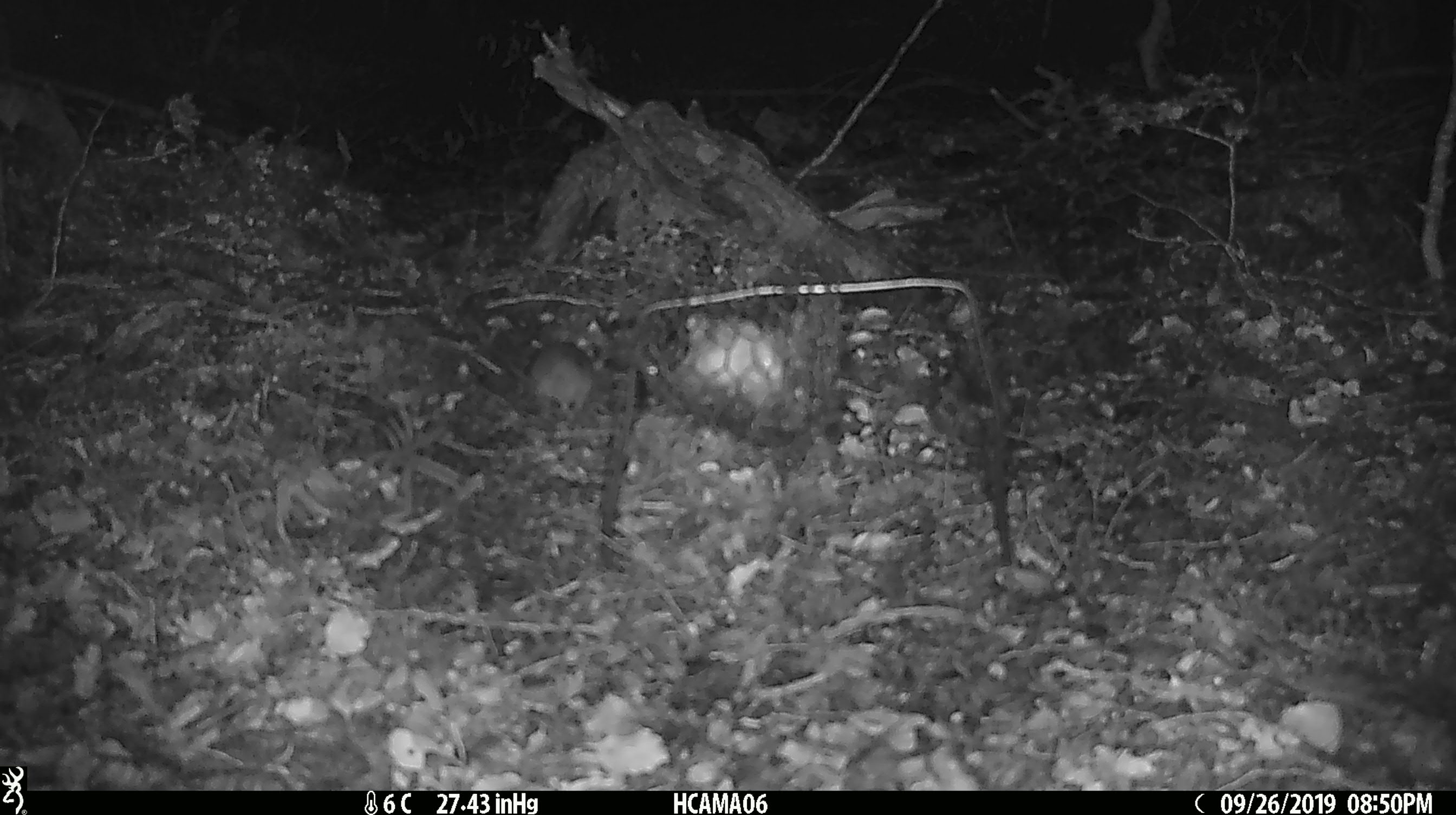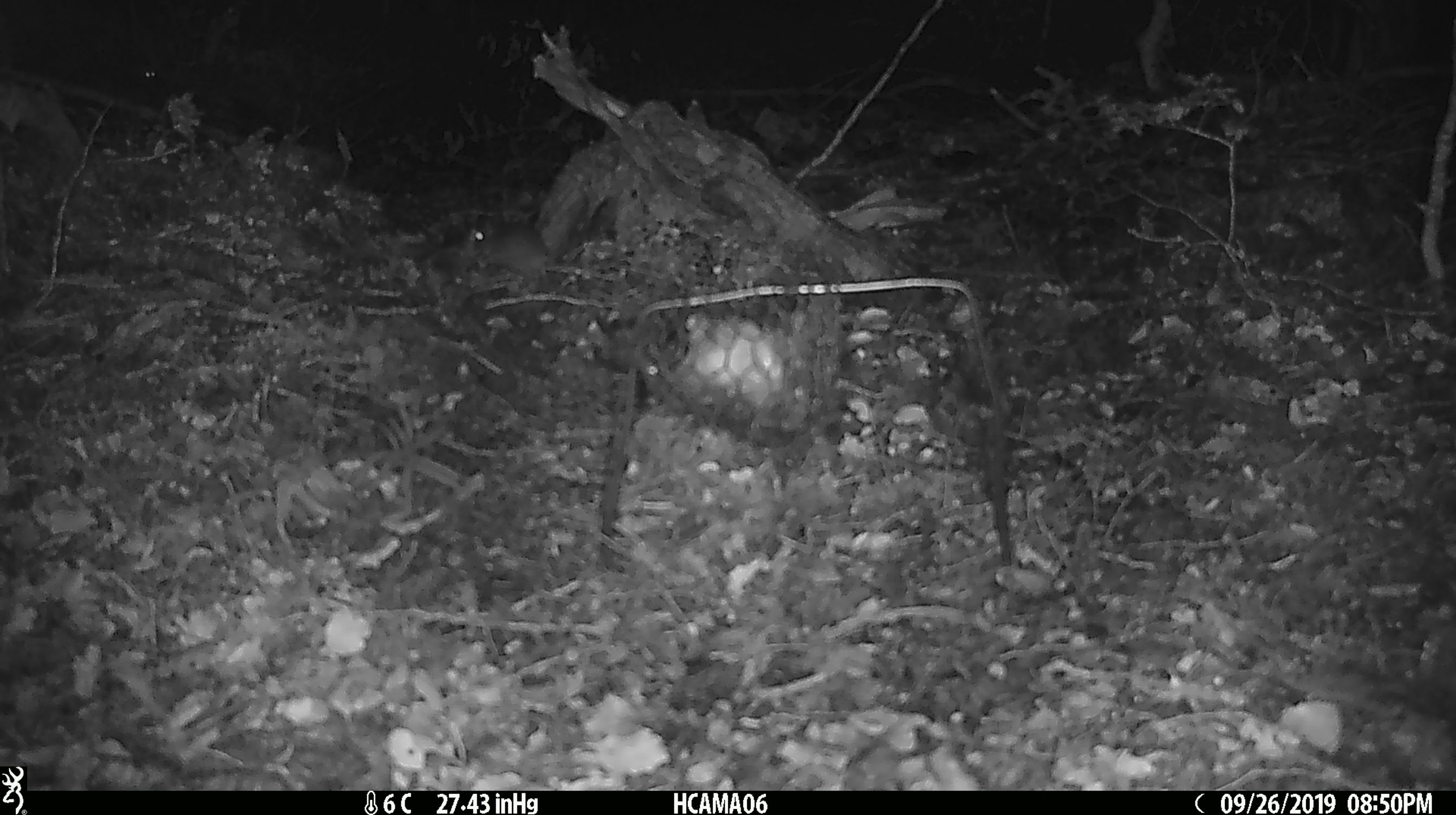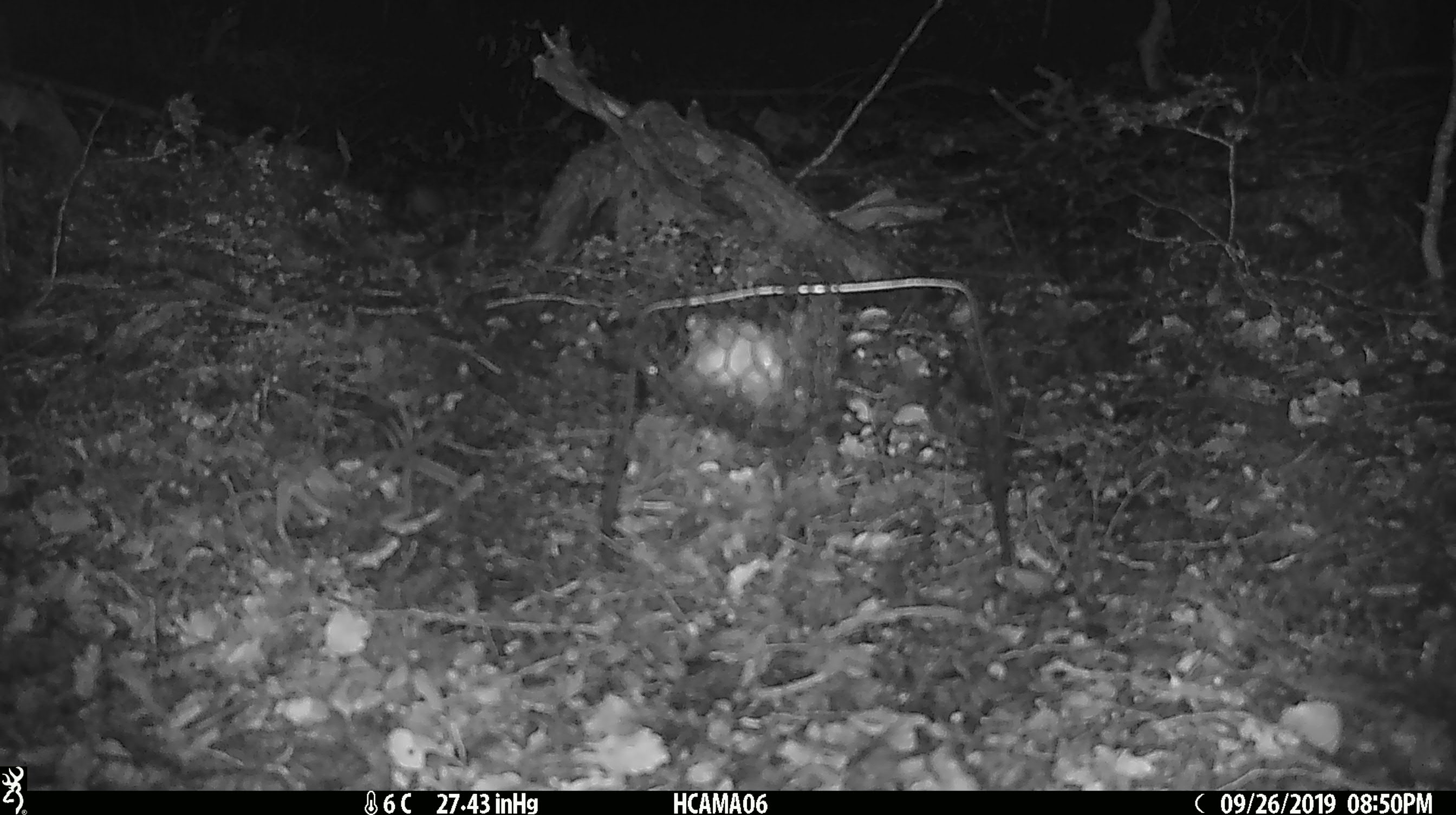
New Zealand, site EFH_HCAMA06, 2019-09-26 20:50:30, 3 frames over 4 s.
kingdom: Animalia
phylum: Chordata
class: Mammalia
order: Rodentia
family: Muridae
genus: Mus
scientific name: Mus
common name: mouse